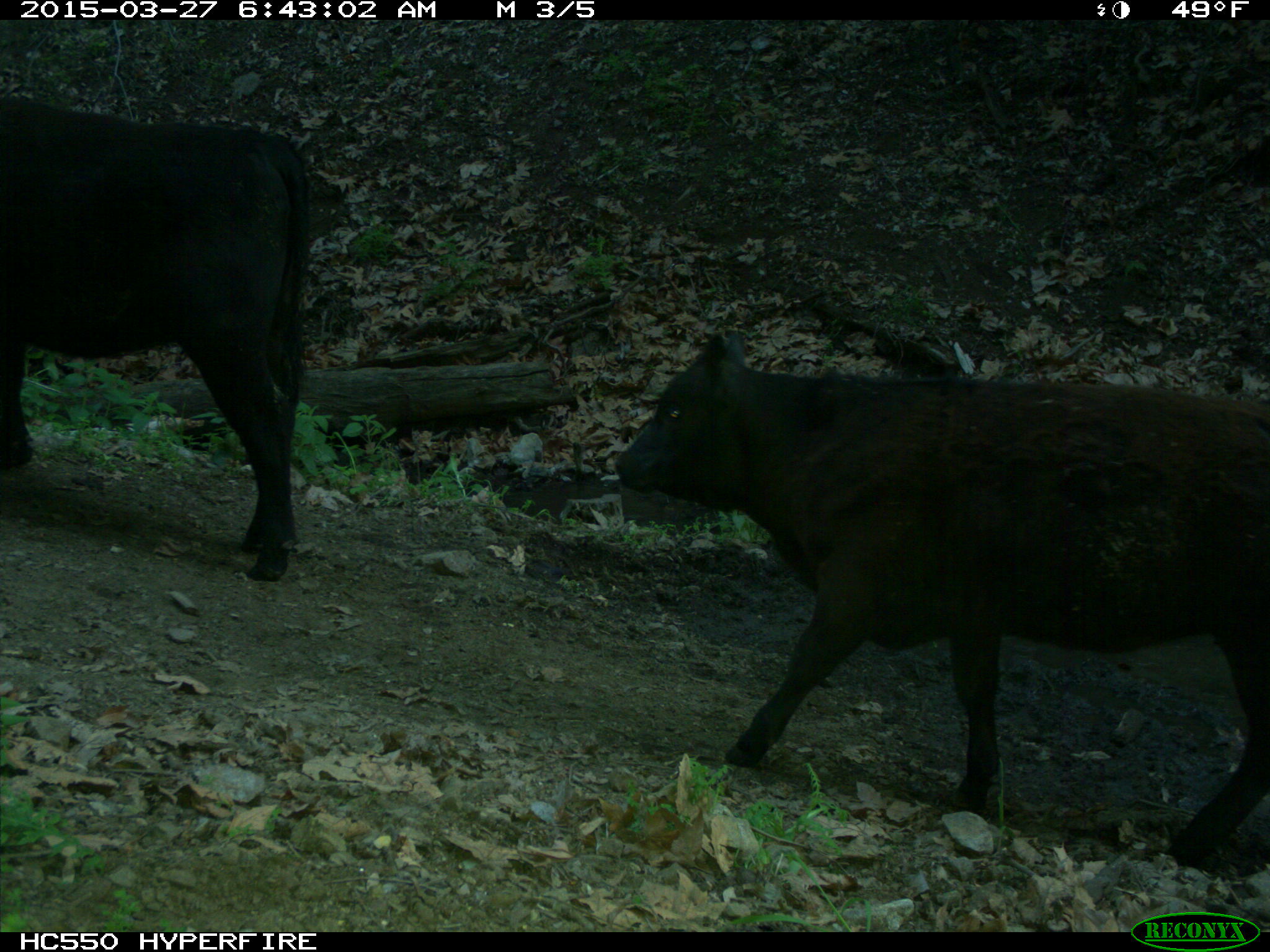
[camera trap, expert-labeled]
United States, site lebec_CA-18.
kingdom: Animalia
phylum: Chordata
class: Mammalia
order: Artiodactyla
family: Bovidae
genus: Bos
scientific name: Bos taurus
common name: domestic cow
Bos taurus (domestic cow).